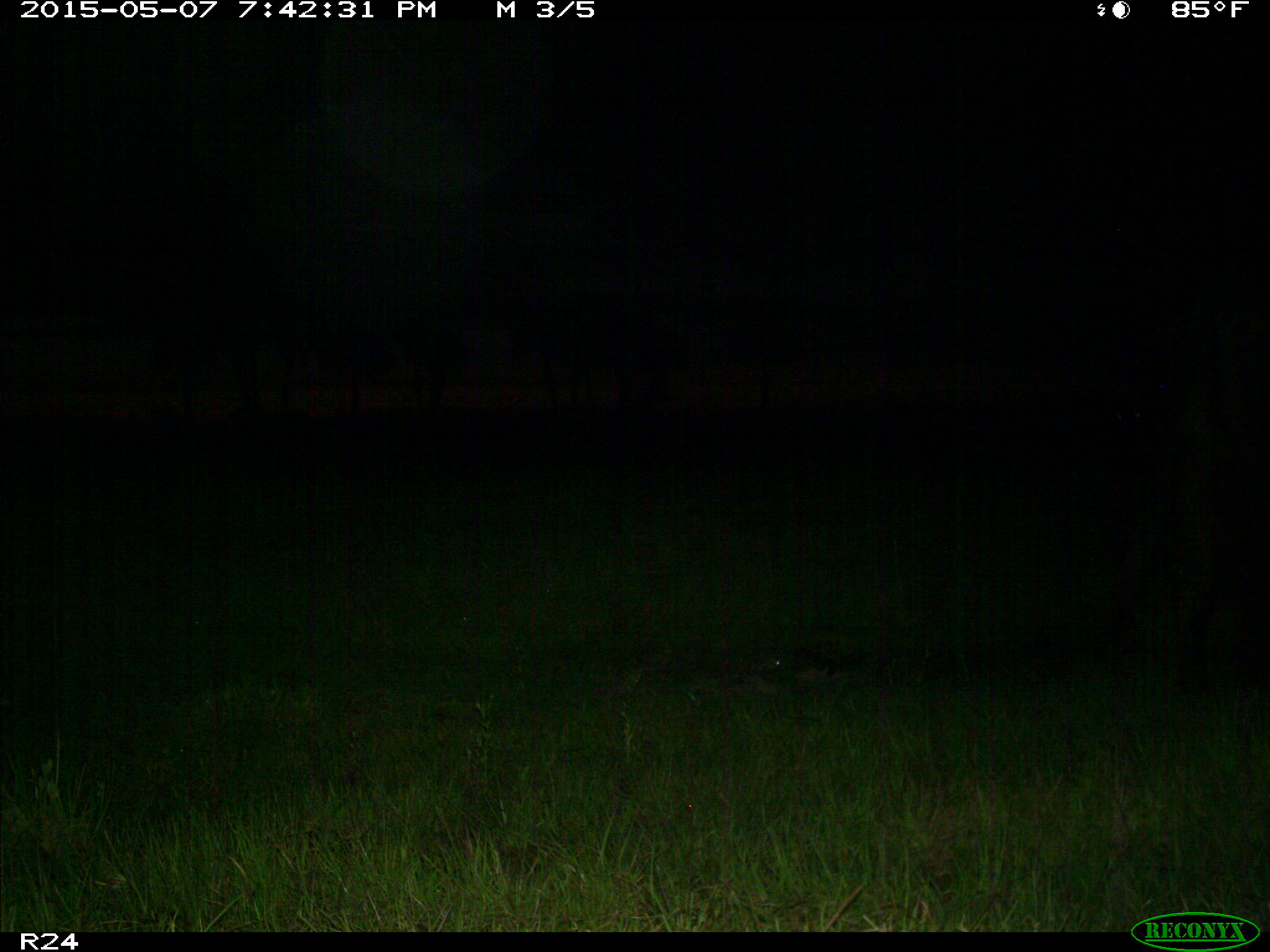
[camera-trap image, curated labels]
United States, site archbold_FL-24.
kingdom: Animalia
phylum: Chordata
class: Mammalia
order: Artiodactyla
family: Bovidae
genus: Bos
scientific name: Bos taurus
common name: domestic cow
Bos taurus (domestic cow).